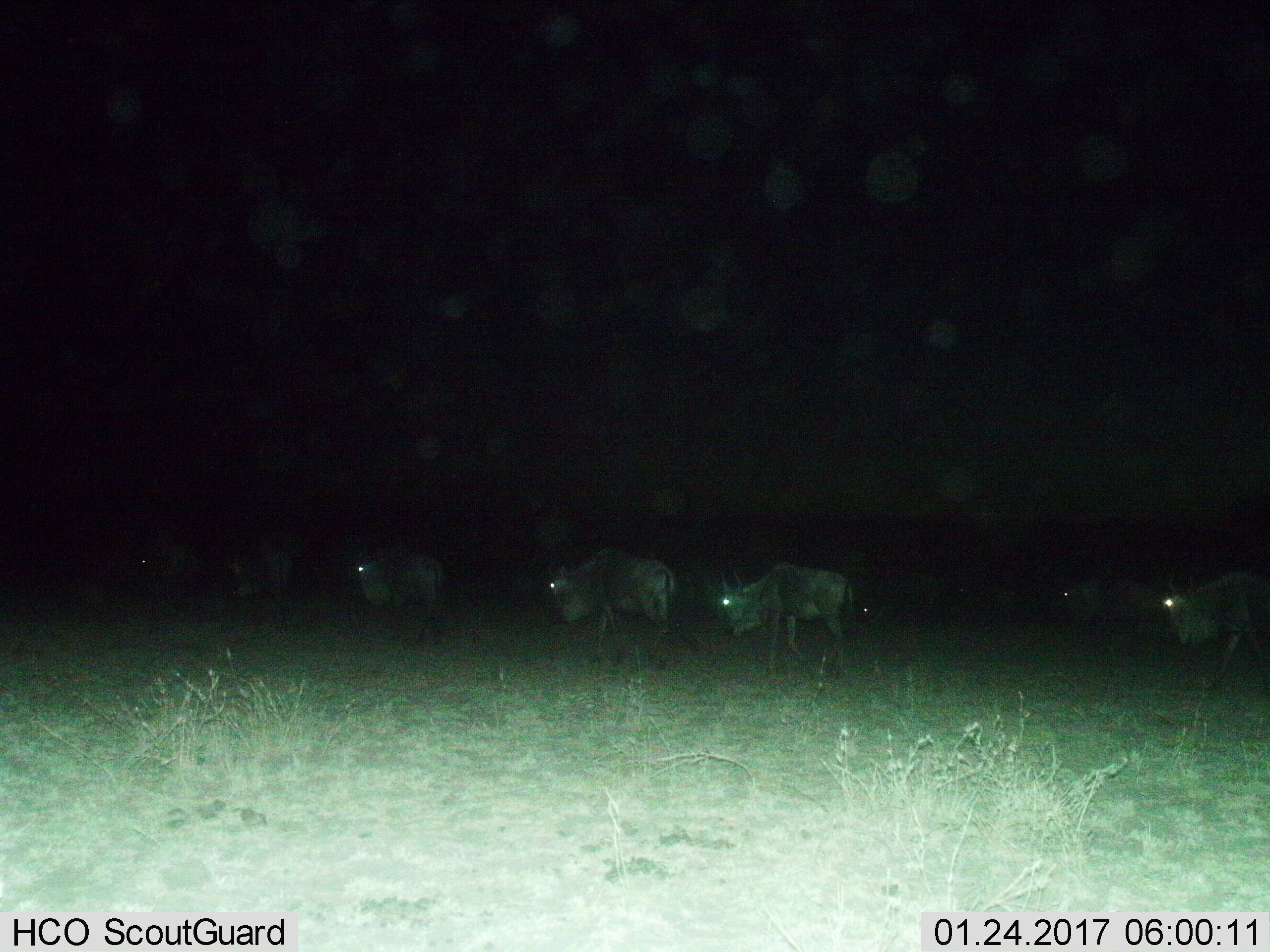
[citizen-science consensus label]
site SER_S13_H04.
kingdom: Animalia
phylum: Chordata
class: Mammalia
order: Artiodactyla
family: Bovidae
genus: Connochaetes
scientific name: Connochaetes taurinus taurinus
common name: blue wildebeest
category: wildebeestblue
Wildebeestblue (blue wildebeest) (Connochaetes taurinus taurinus), count 7. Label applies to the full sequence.